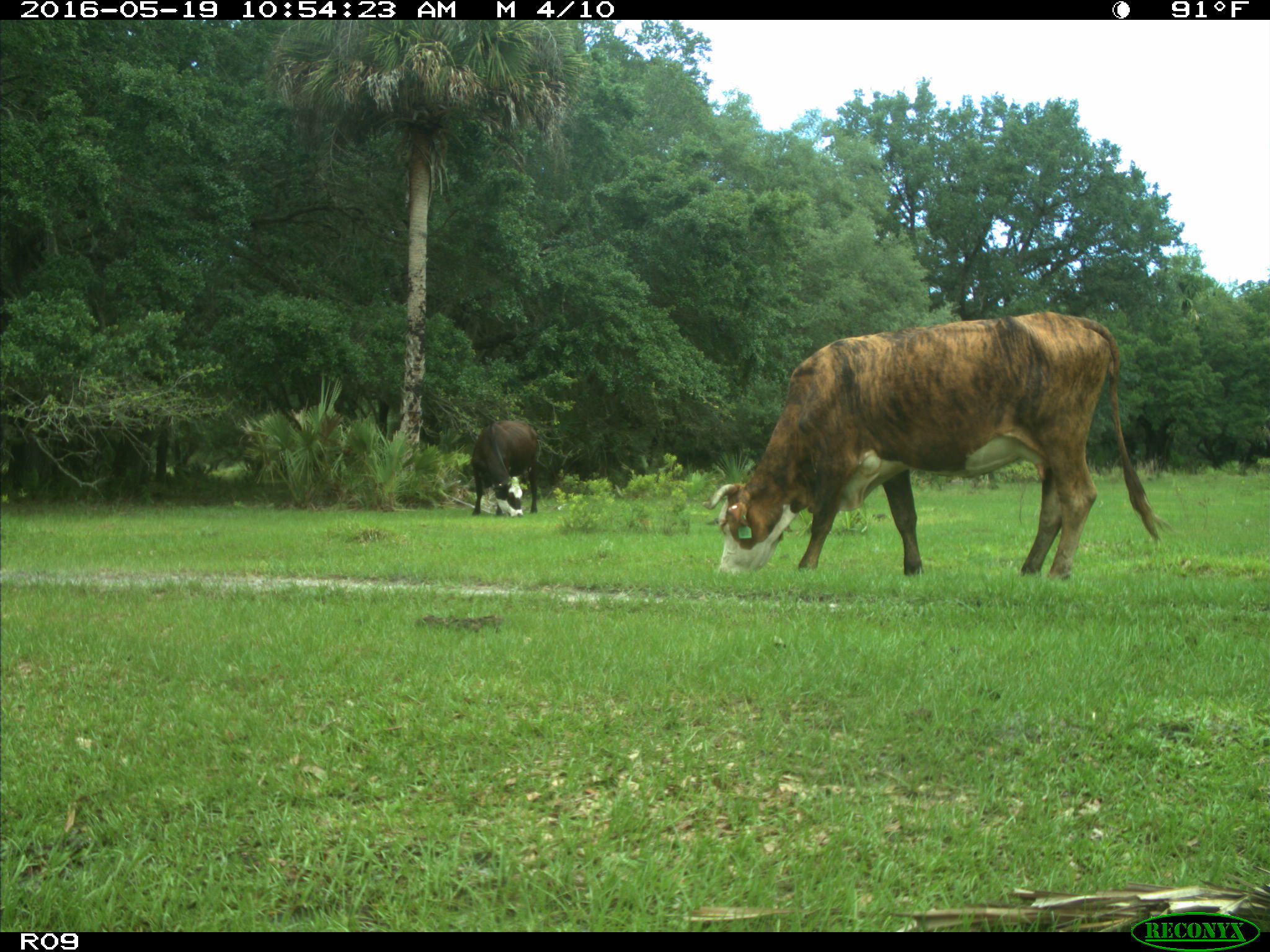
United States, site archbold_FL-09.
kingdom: Animalia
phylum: Chordata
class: Mammalia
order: Artiodactyla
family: Bovidae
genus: Bos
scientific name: Bos taurus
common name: domestic cow